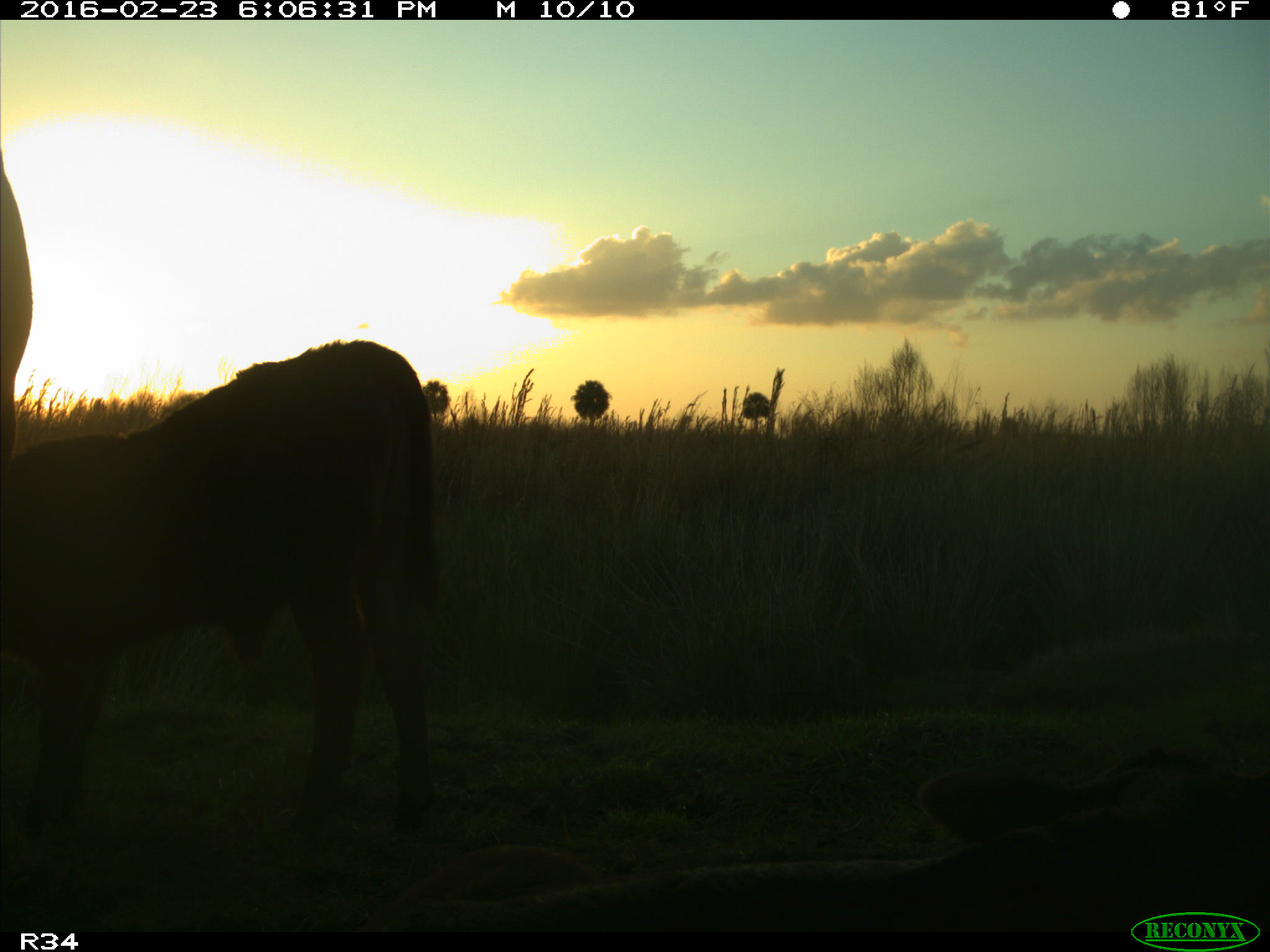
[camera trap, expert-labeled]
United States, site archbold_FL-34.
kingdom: Animalia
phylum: Chordata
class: Mammalia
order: Artiodactyla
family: Bovidae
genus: Bos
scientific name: Bos taurus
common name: domestic cow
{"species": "Bos taurus (domestic cow)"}